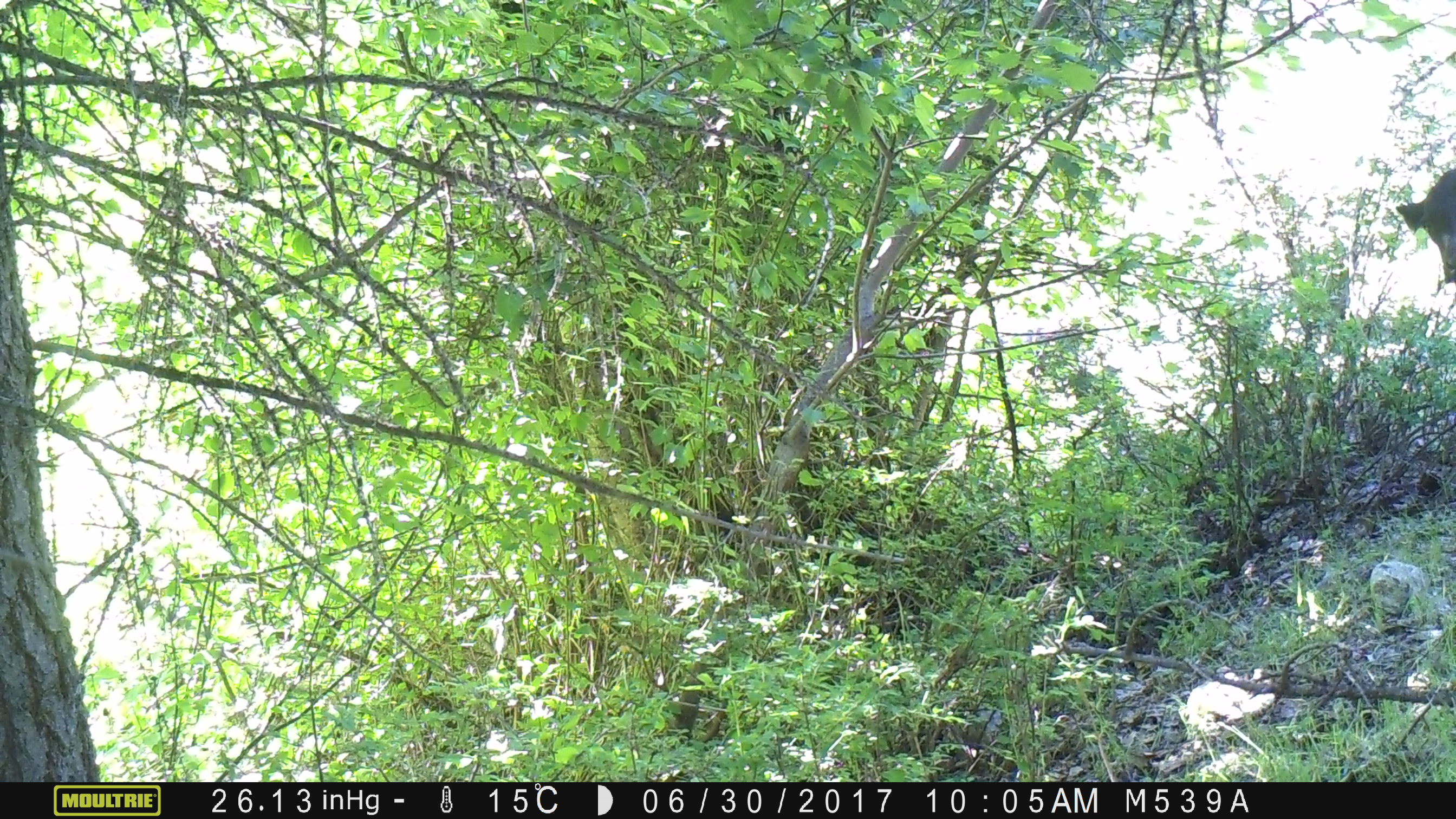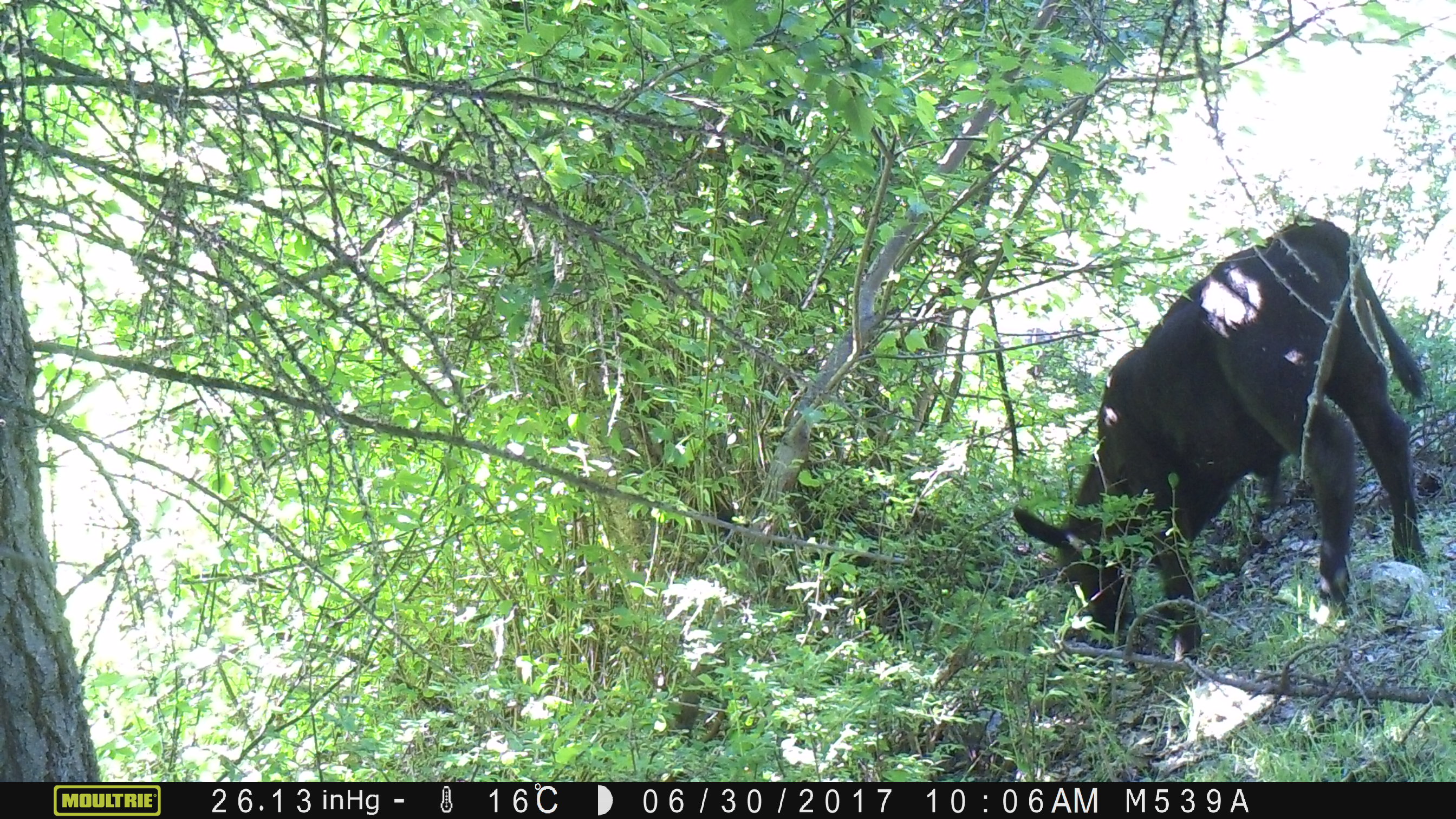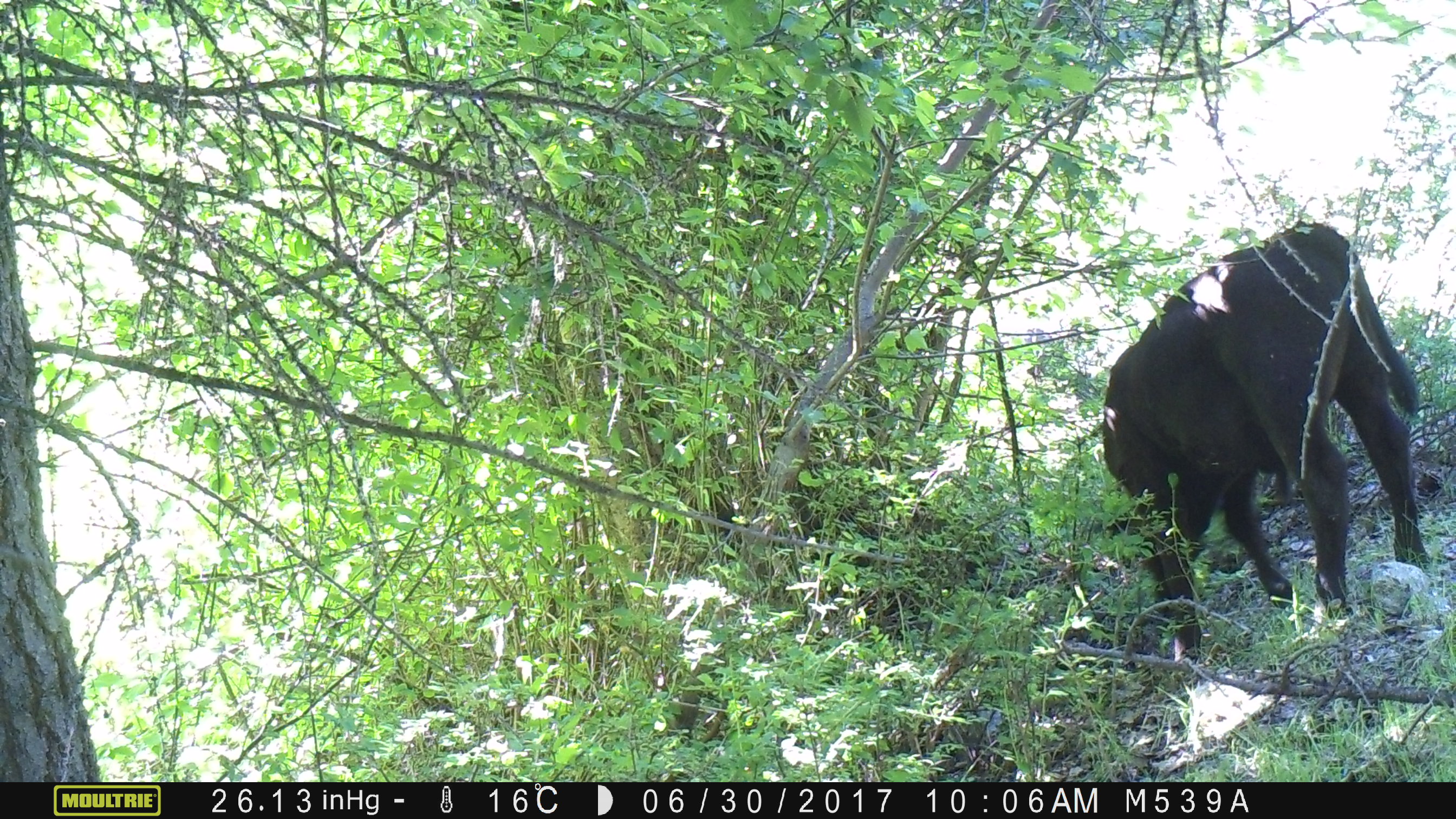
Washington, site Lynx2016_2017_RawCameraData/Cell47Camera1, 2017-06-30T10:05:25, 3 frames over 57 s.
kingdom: Animalia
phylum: Chordata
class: Mammalia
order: Artiodactyla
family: Bovidae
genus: Bos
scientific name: Bos taurus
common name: domestic cattle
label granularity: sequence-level